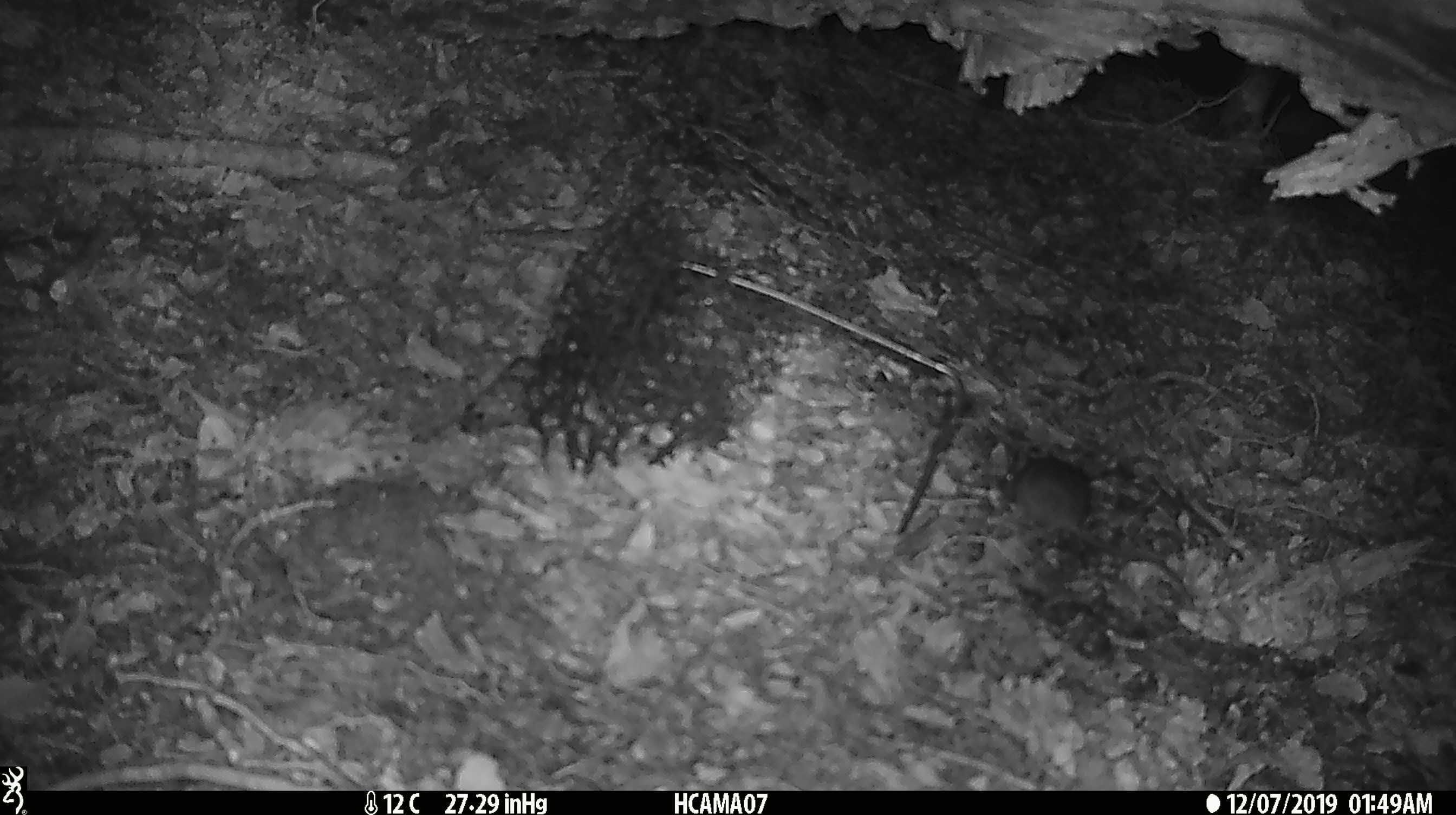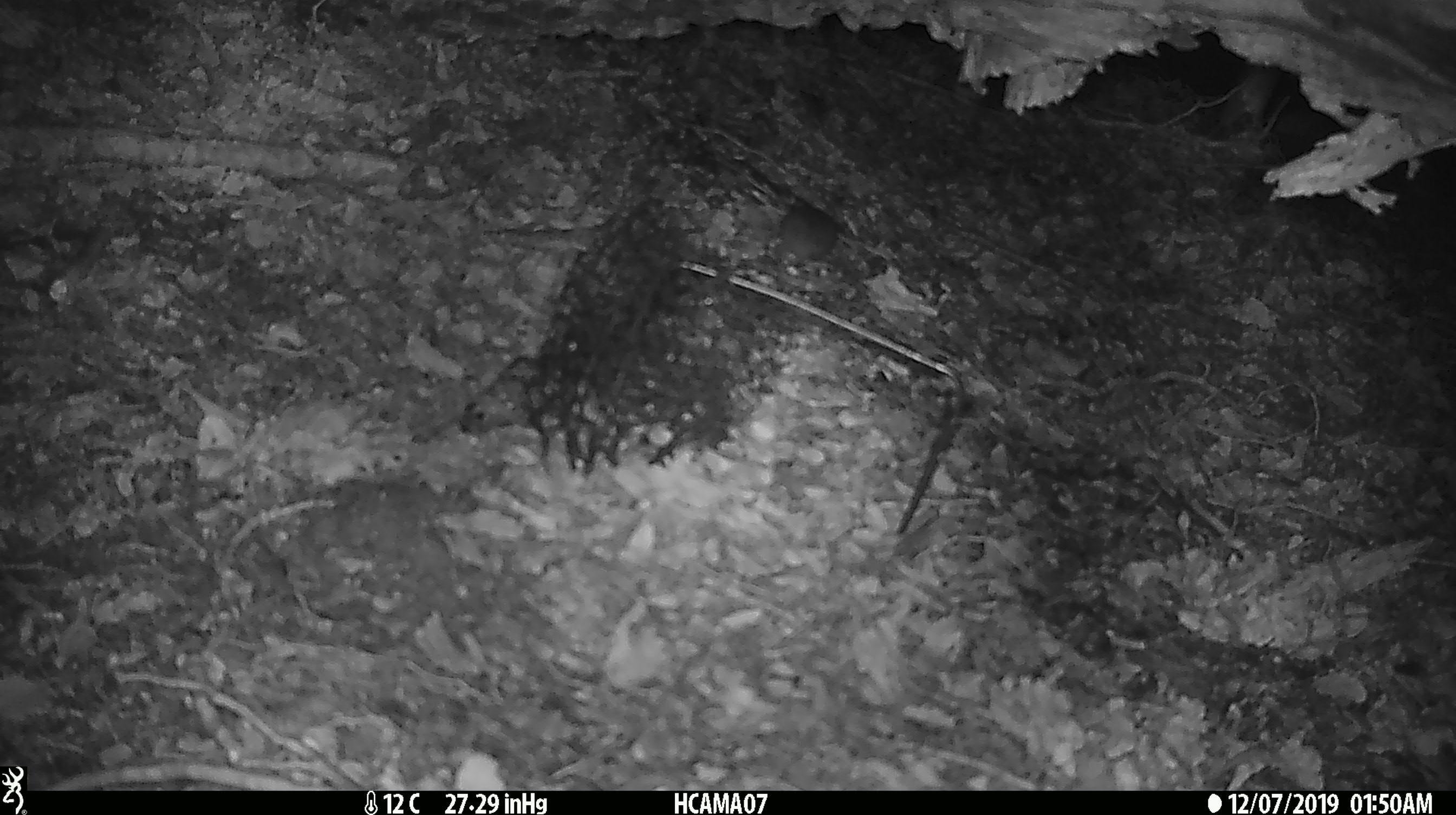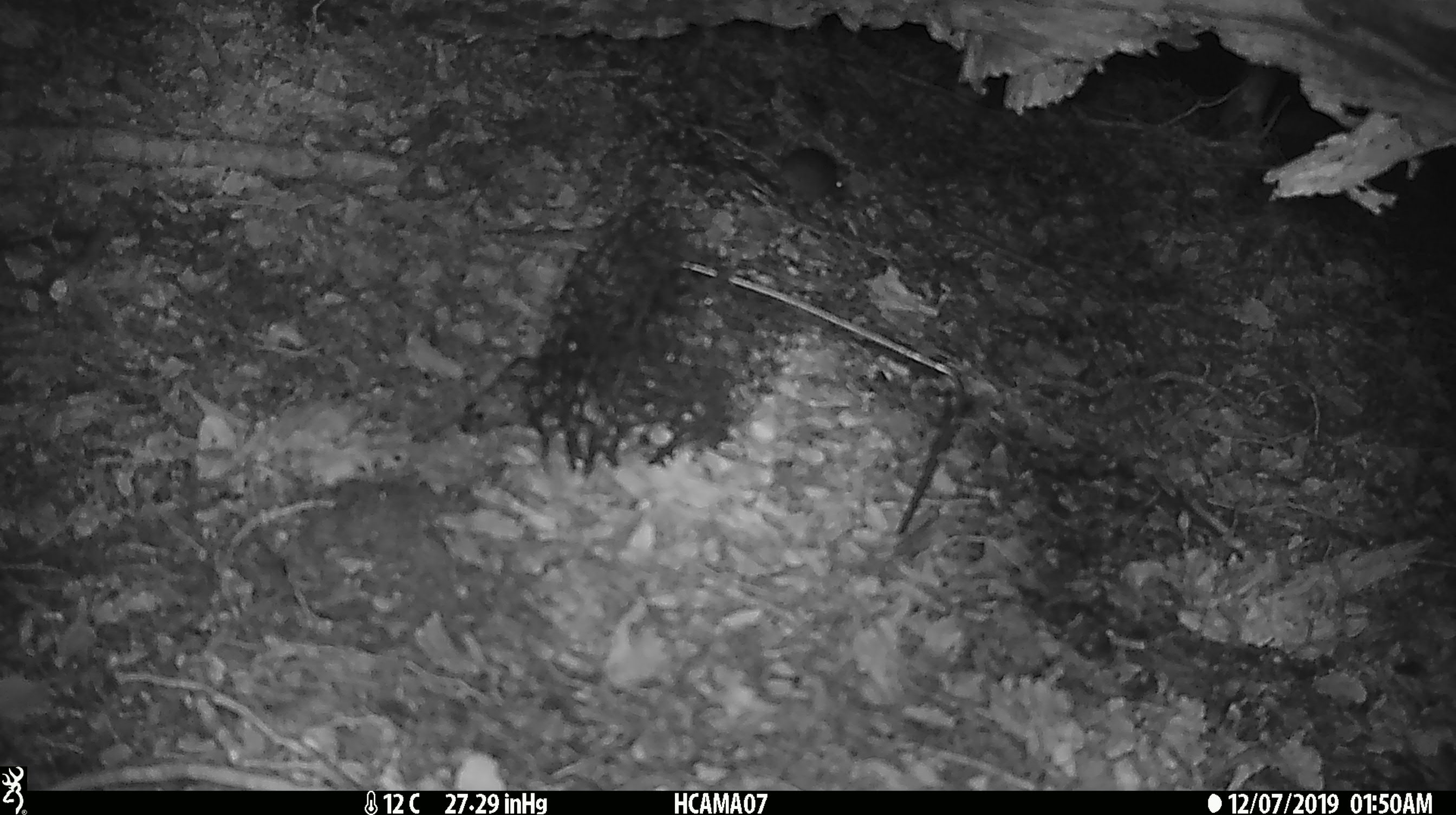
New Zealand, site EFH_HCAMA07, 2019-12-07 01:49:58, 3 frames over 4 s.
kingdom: Animalia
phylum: Chordata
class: Mammalia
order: Rodentia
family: Muridae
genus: Mus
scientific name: Mus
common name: mouse